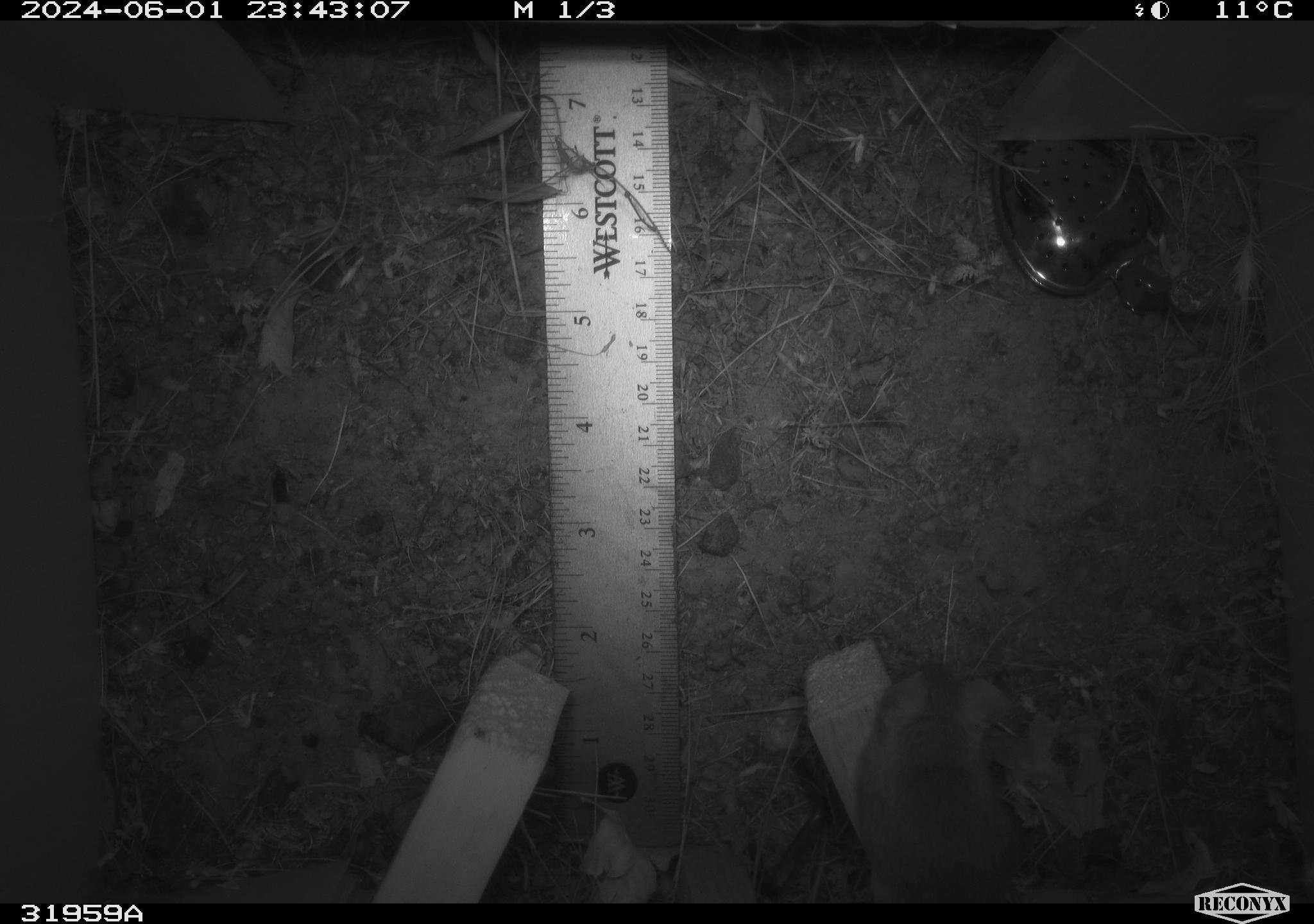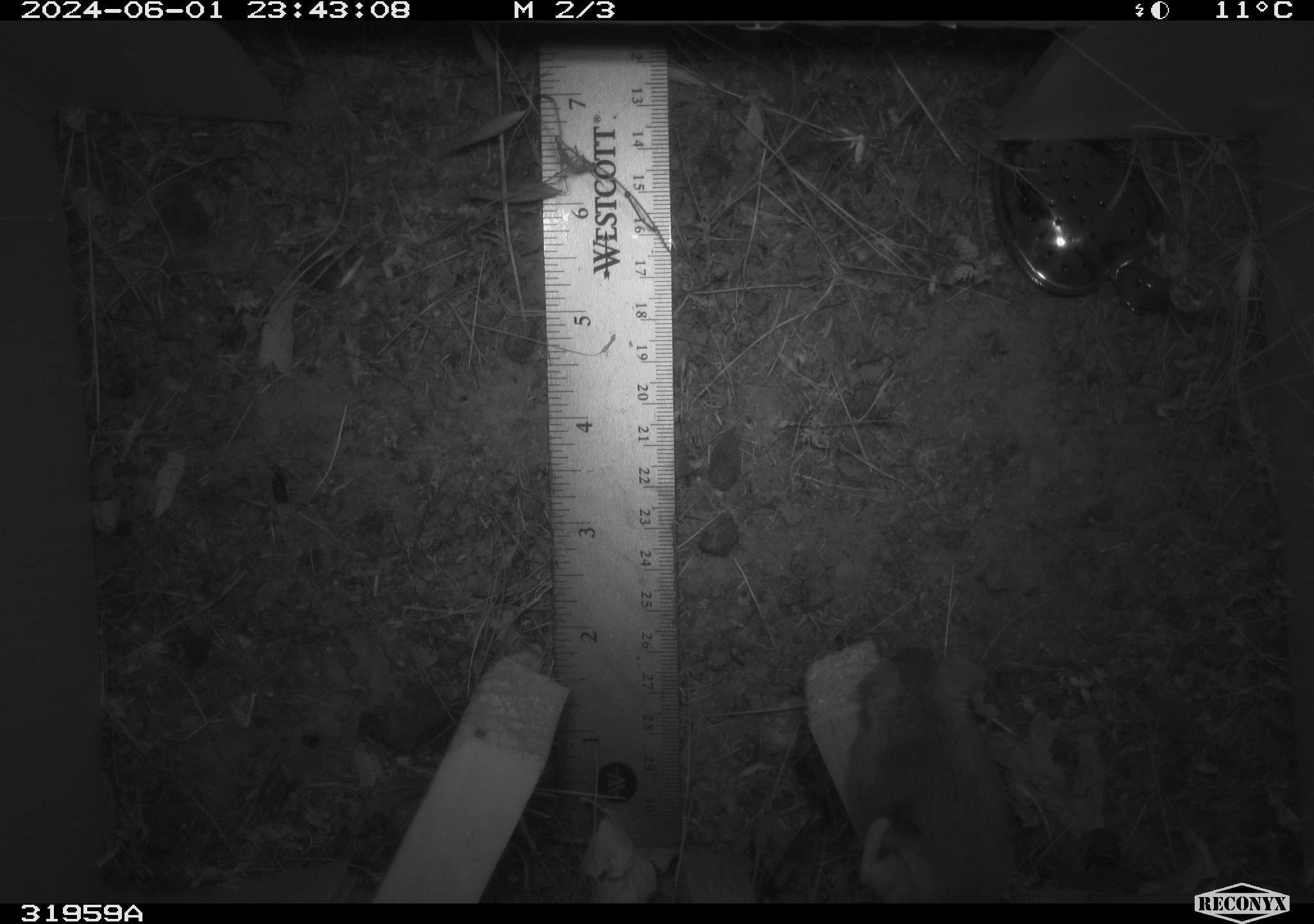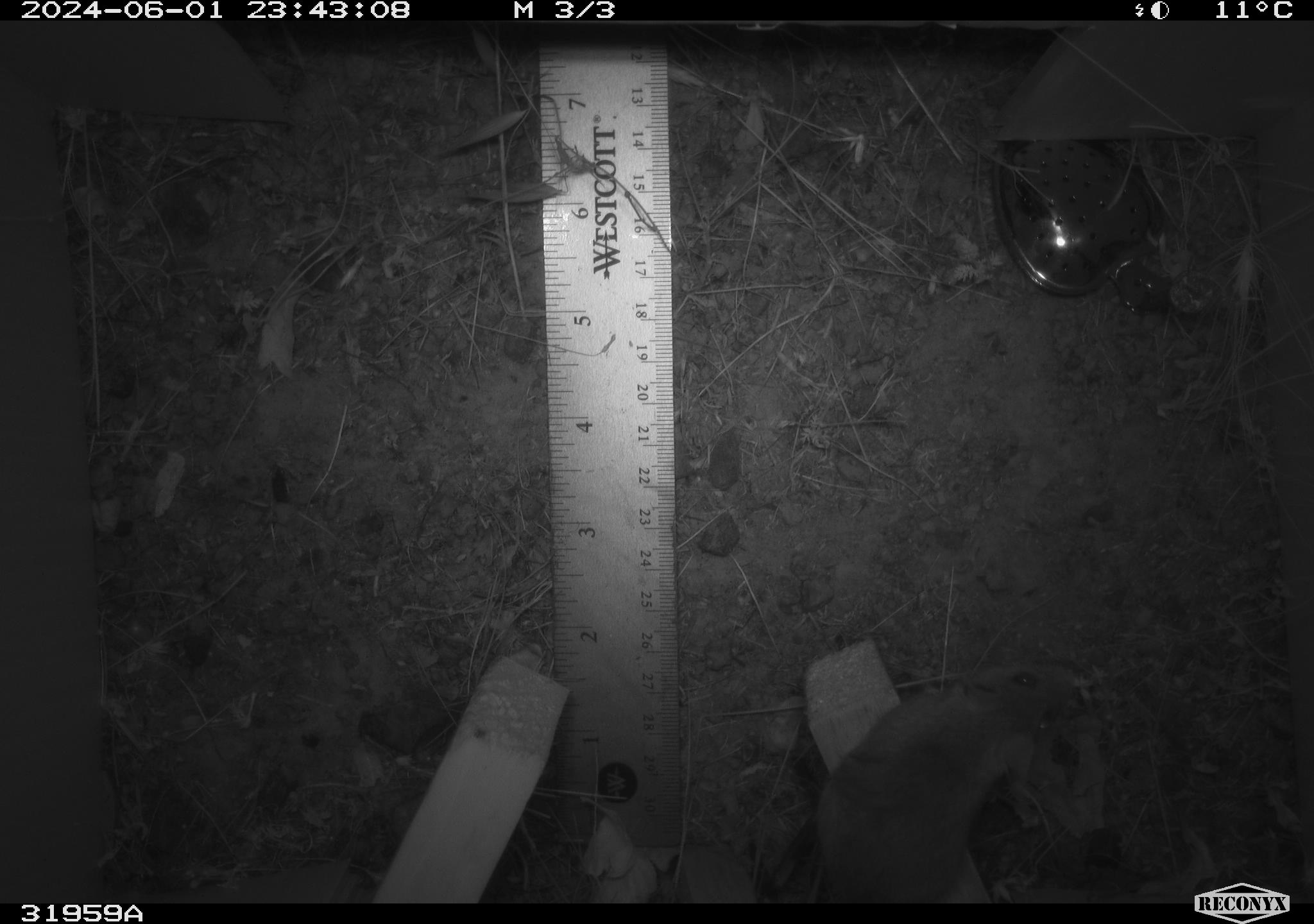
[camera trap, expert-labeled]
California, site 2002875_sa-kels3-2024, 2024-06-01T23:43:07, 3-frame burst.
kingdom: Animalia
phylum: Chordata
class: Mammalia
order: Rodentia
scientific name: Rodentia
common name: rodent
Rodent (Rodentia).